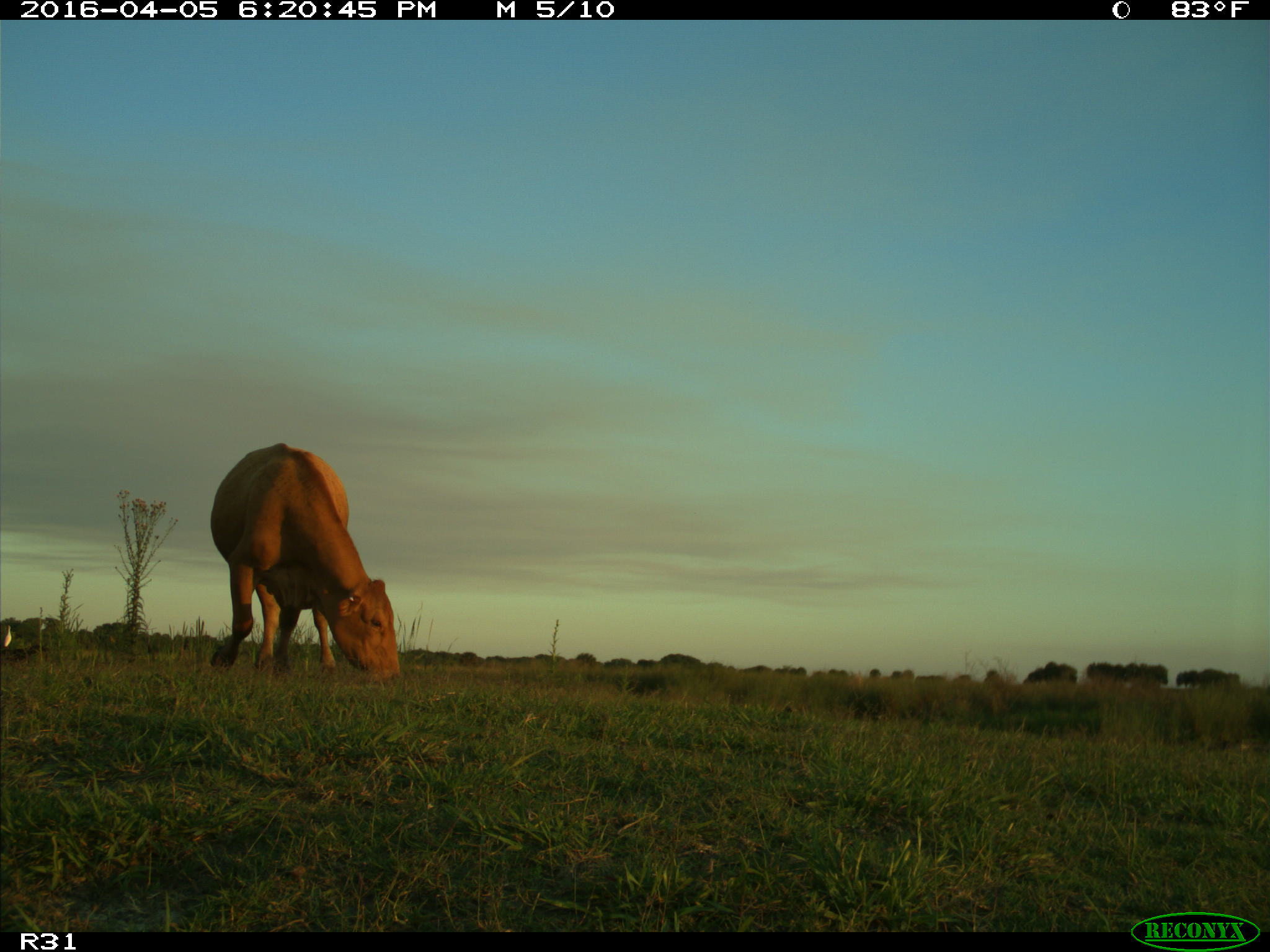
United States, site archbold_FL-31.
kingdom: Animalia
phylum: Chordata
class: Mammalia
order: Artiodactyla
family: Bovidae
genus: Bos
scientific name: Bos taurus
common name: domestic cow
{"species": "Bos taurus (domestic cow)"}